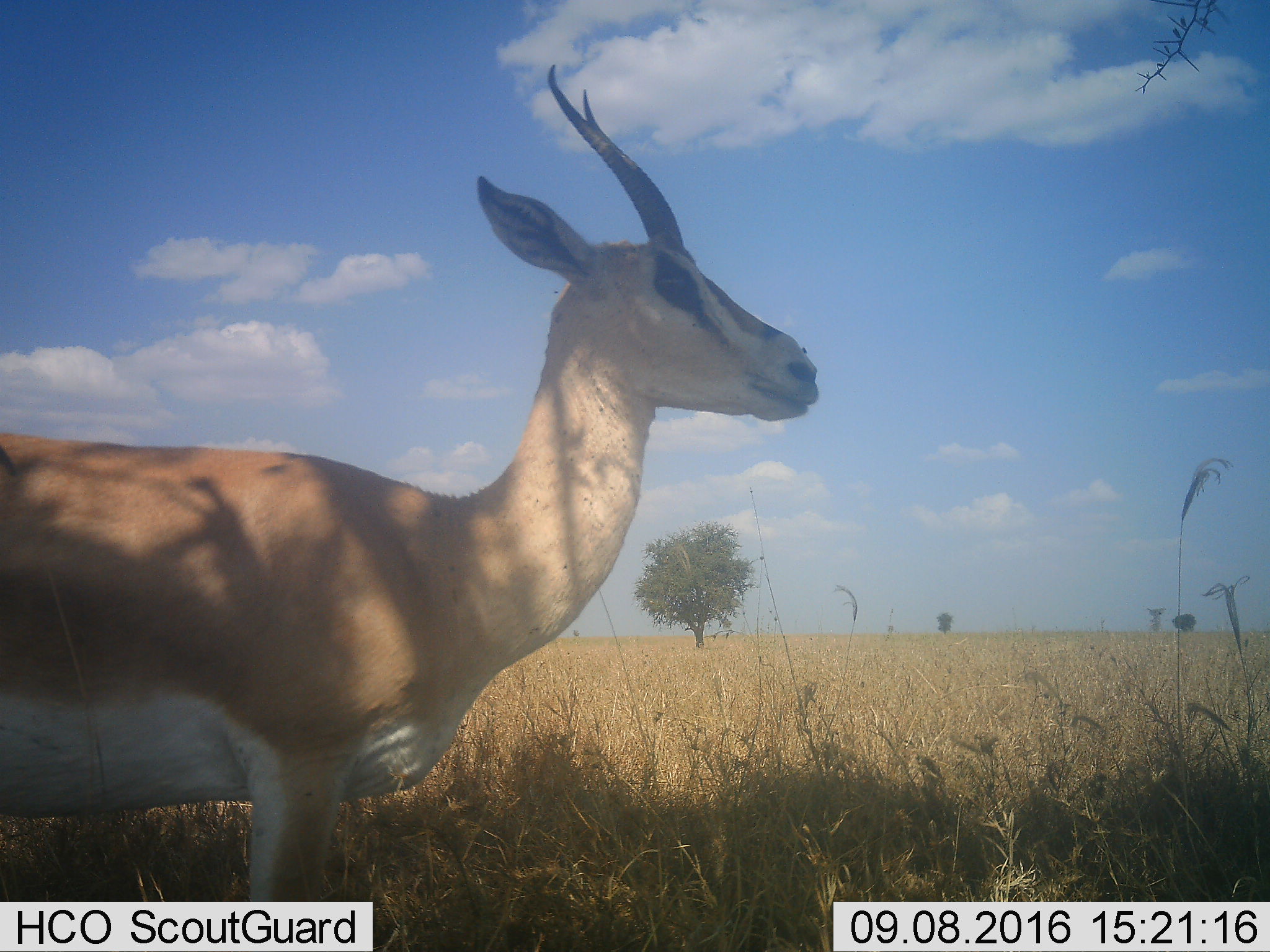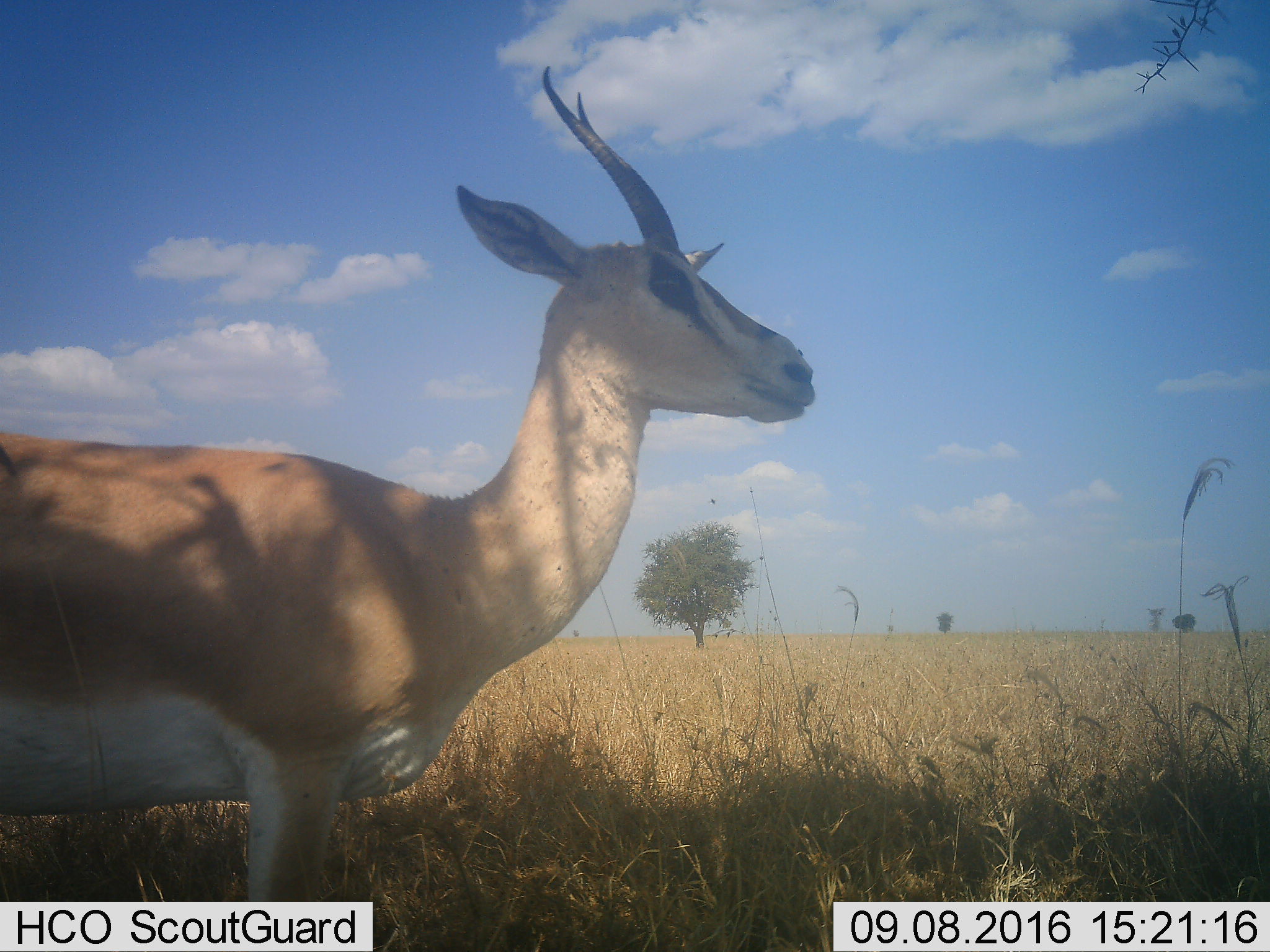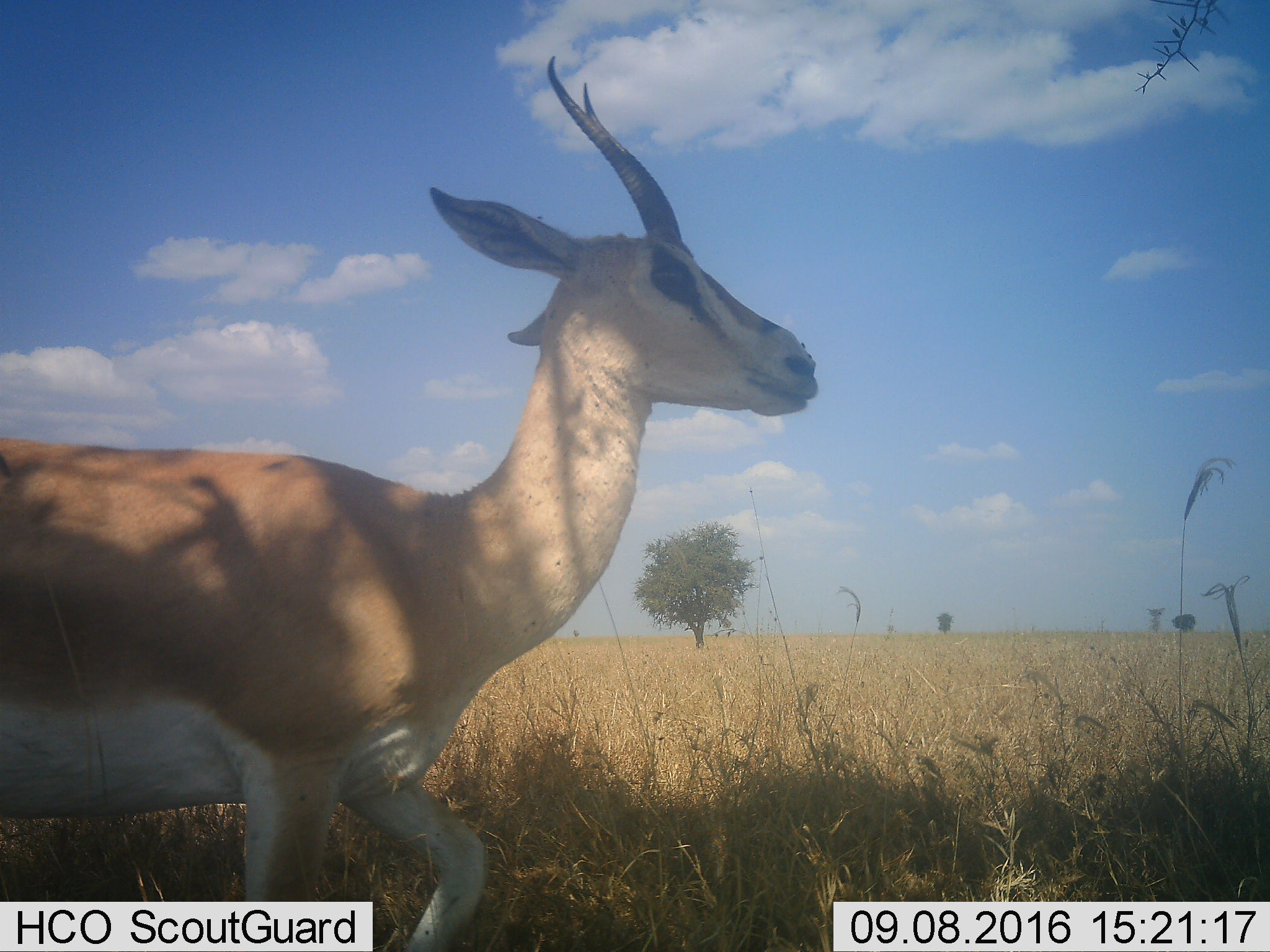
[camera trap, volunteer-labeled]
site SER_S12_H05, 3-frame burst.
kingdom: Animalia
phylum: Chordata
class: Mammalia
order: Artiodactyla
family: Bovidae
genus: Nanger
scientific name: Nanger granti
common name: grant's gazelle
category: gazellegrants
Gazellegrants (grant's gazelle) (Nanger granti), count 1. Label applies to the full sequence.